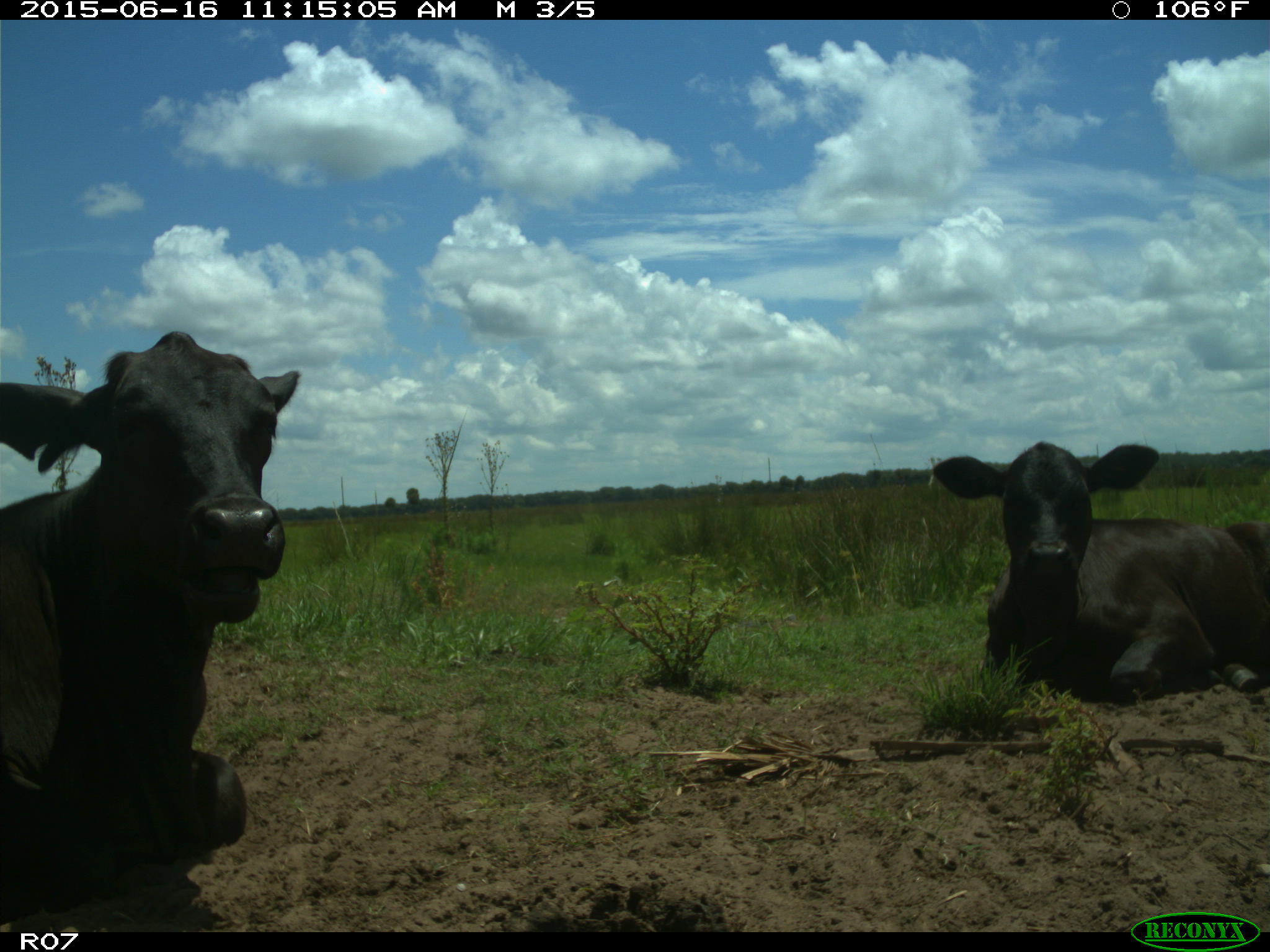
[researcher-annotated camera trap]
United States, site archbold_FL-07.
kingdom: Animalia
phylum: Chordata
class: Mammalia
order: Artiodactyla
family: Bovidae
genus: Bos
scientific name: Bos taurus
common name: domestic cow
Bos taurus (domestic cow).